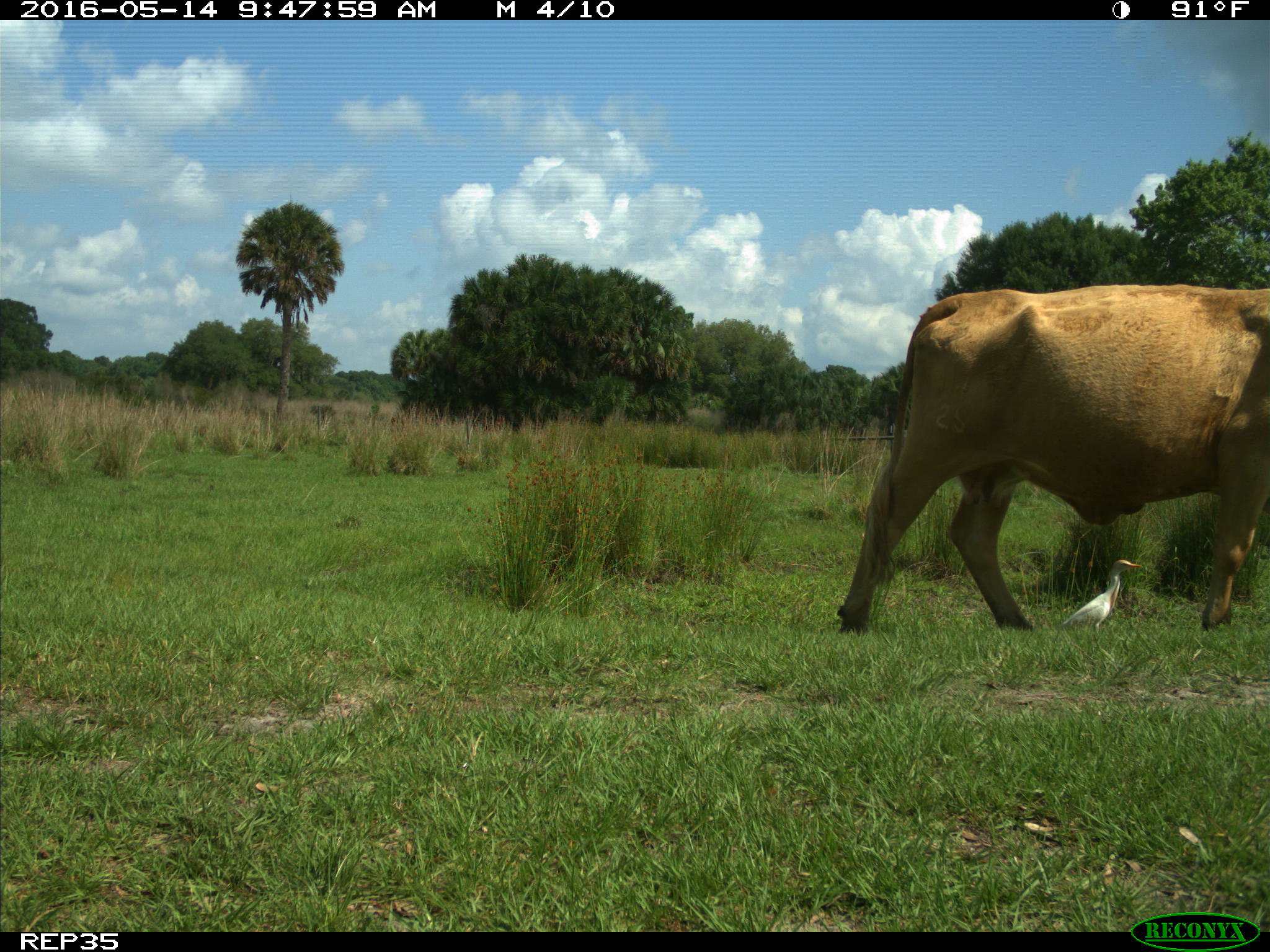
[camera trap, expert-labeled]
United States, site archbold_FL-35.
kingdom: Animalia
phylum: Chordata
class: Mammalia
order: Artiodactyla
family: Bovidae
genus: Bos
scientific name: Bos taurus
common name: domestic cow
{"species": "Bos taurus (domestic cow)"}